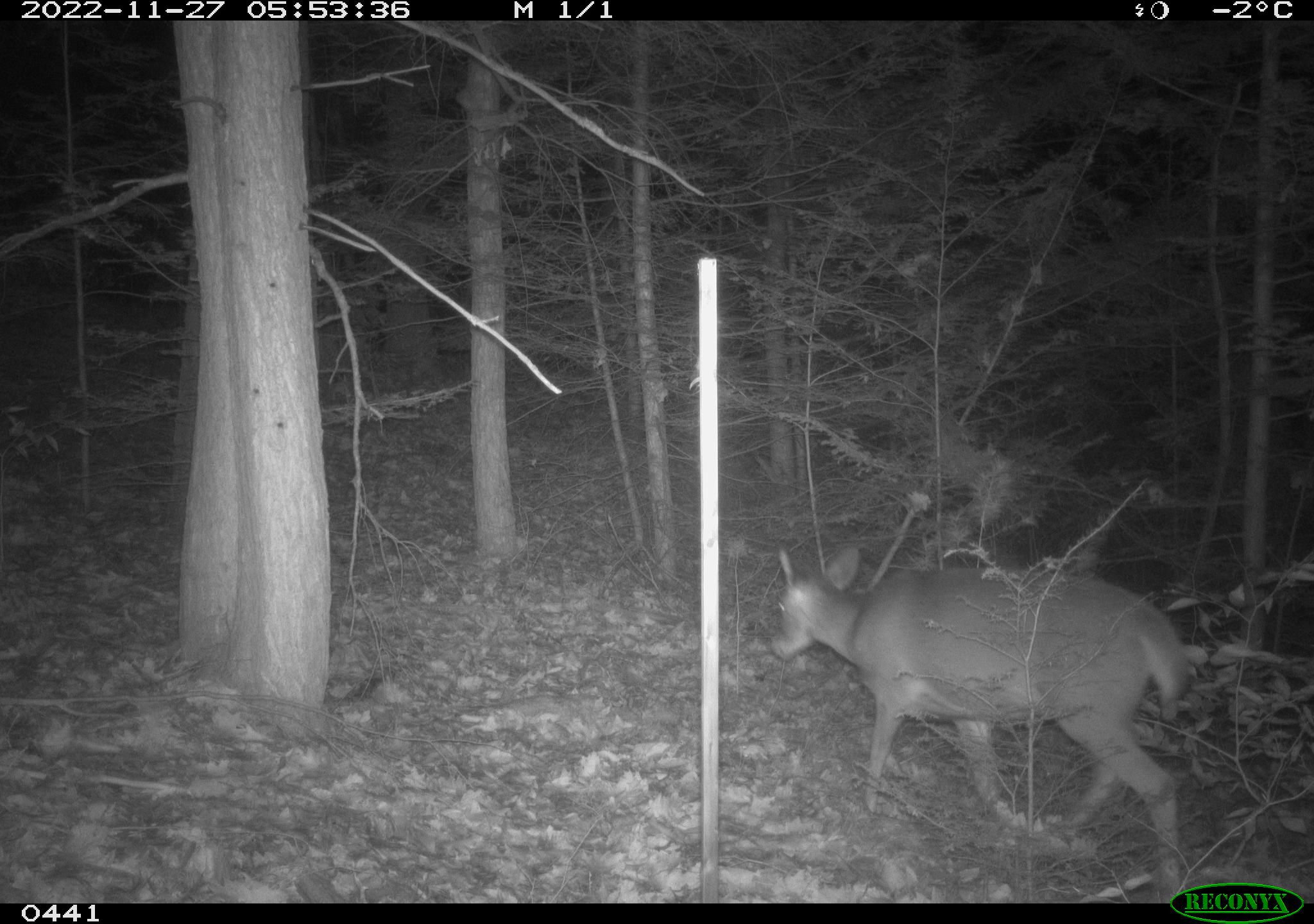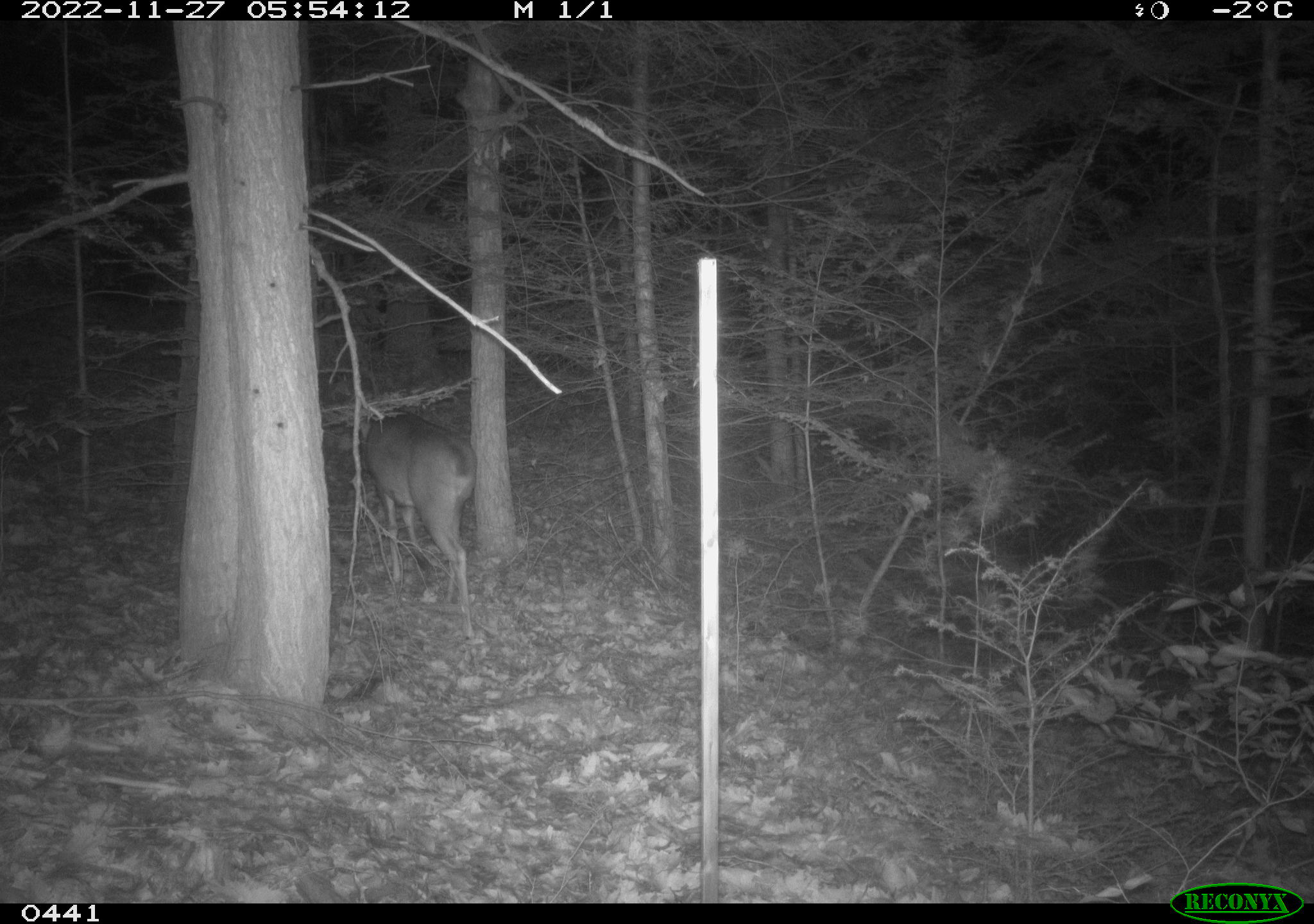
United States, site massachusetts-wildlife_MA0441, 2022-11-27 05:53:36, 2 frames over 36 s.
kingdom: Animalia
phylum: Chordata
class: Mammalia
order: Artiodactyla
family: Cervidae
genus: Odocoileus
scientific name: Odocoileus virginianus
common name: white-tailed deer